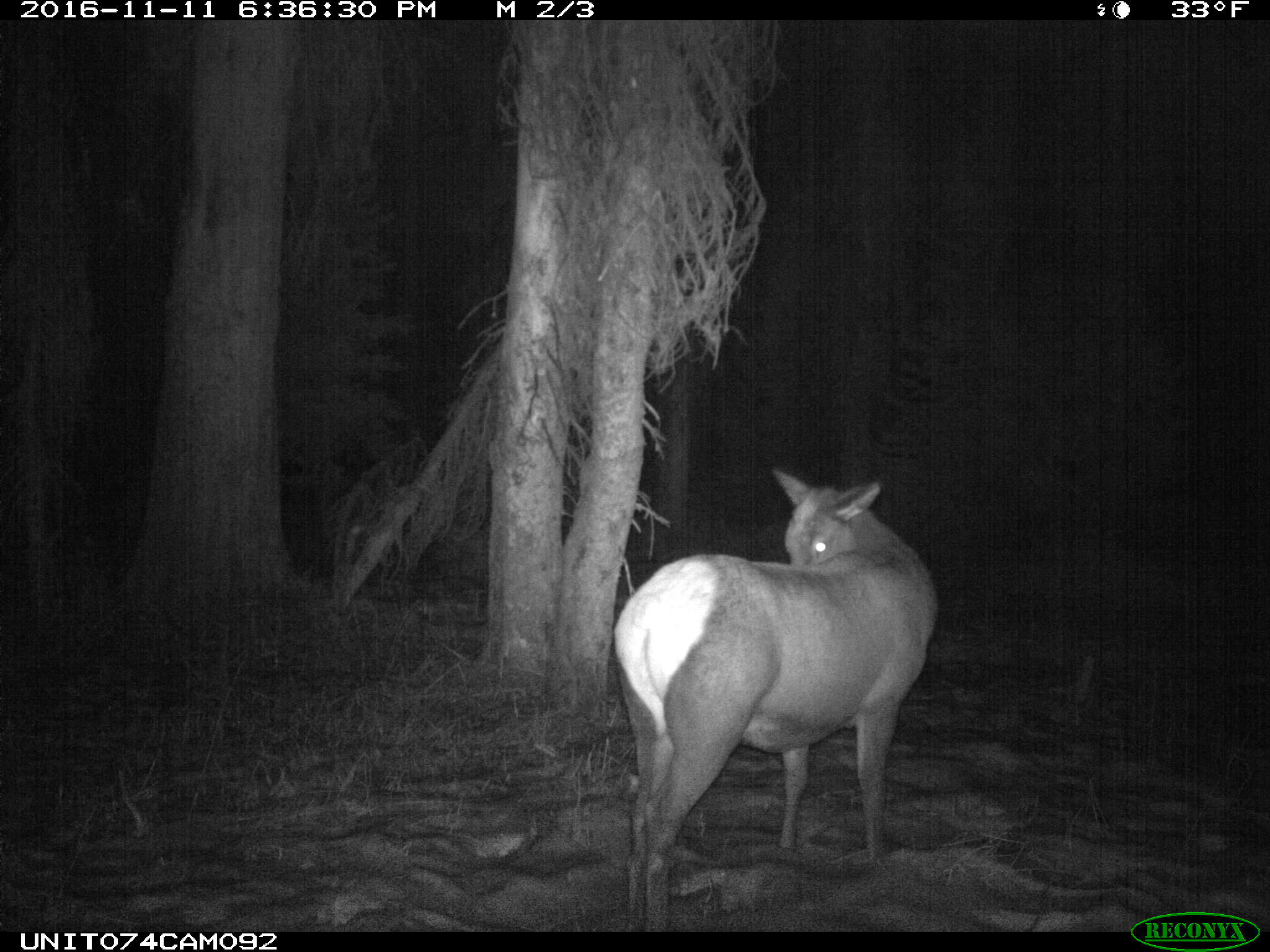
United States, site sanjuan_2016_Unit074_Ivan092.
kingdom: Animalia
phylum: Chordata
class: Mammalia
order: Artiodactyla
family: Cervidae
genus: Cervus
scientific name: Cervus elaphus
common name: red deer